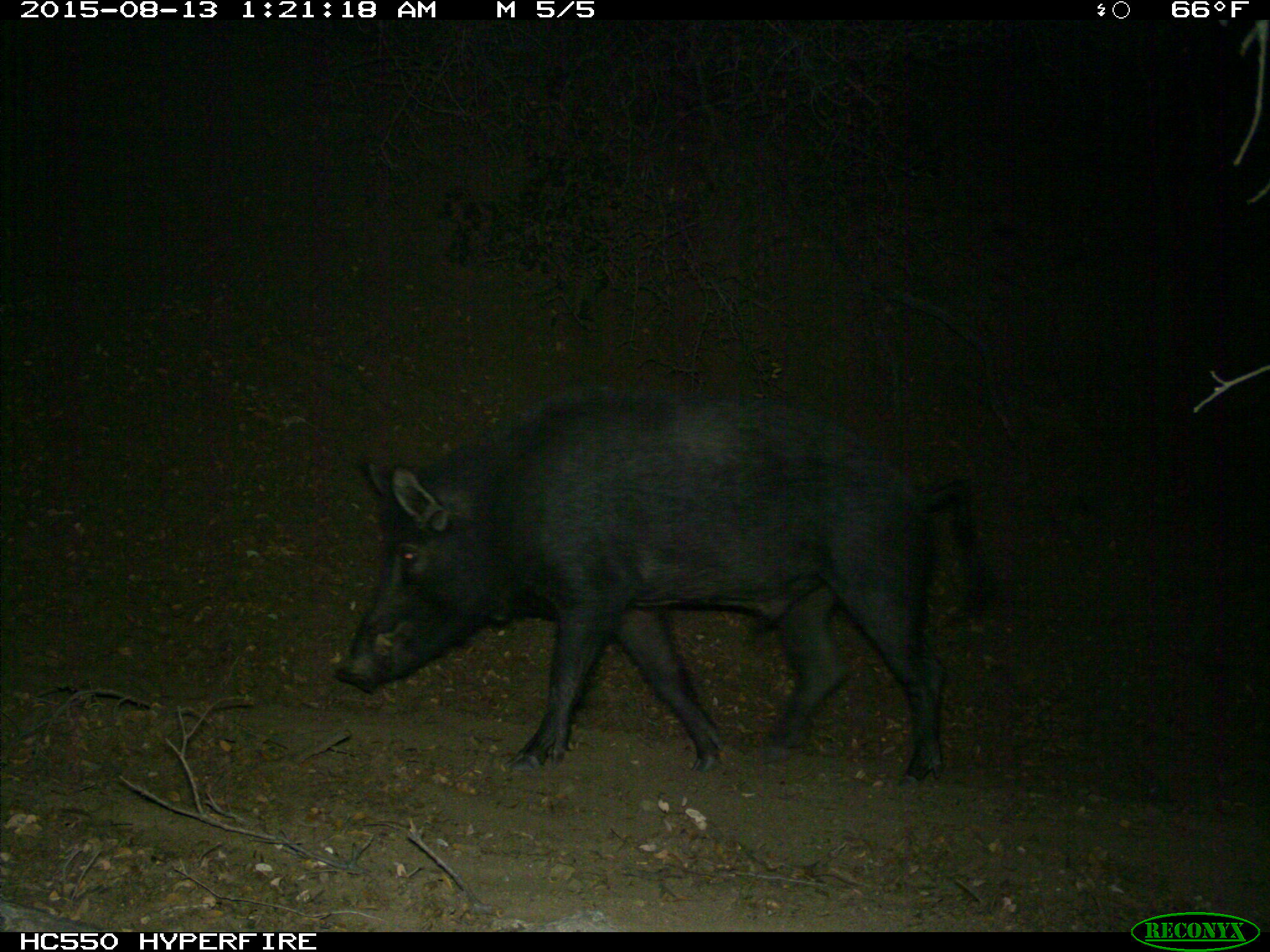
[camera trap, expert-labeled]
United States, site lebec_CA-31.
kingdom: Animalia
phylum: Chordata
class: Mammalia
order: Artiodactyla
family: Suidae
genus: Sus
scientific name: Sus scrofa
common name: wild boar